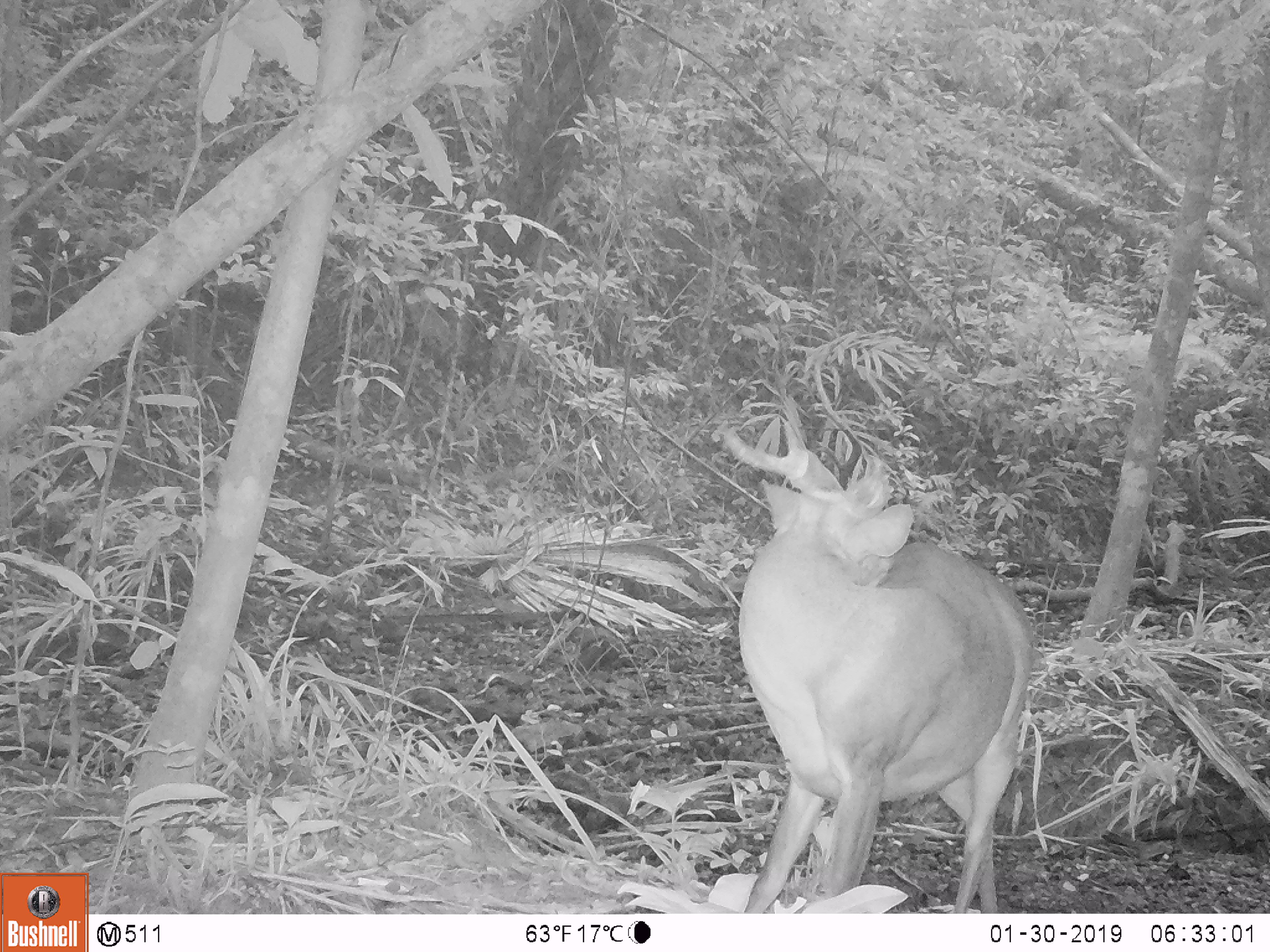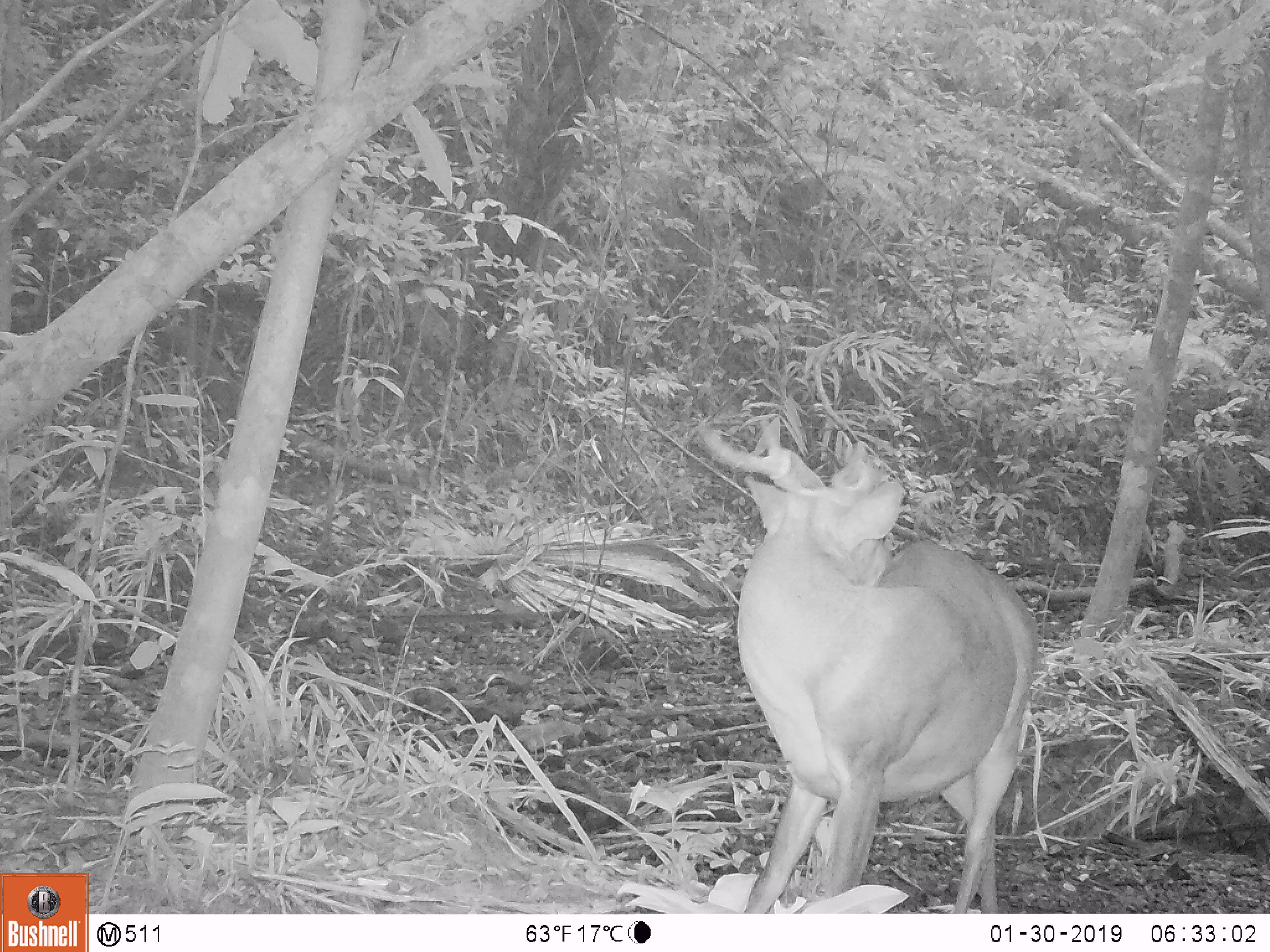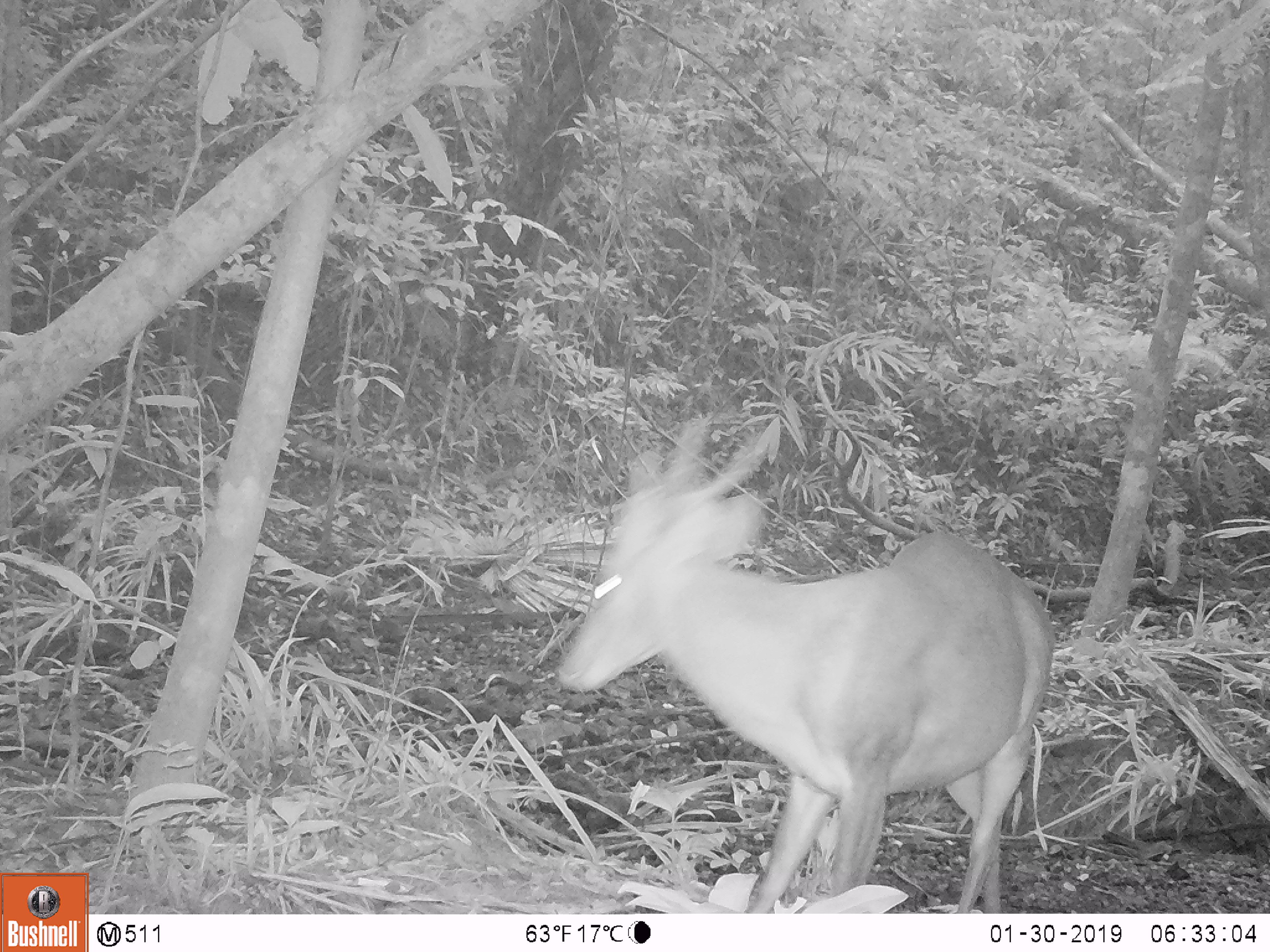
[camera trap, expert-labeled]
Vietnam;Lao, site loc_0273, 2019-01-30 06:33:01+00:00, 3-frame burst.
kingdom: Animalia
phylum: Chordata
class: Mammalia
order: Artiodactyla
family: Cervidae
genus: Muntiacus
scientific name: Muntiacus vuquangensis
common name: large-antlered muntjac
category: large antlered muntjac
Large antlered muntjac (large-antlered muntjac) (Muntiacus vuquangensis). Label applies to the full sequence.